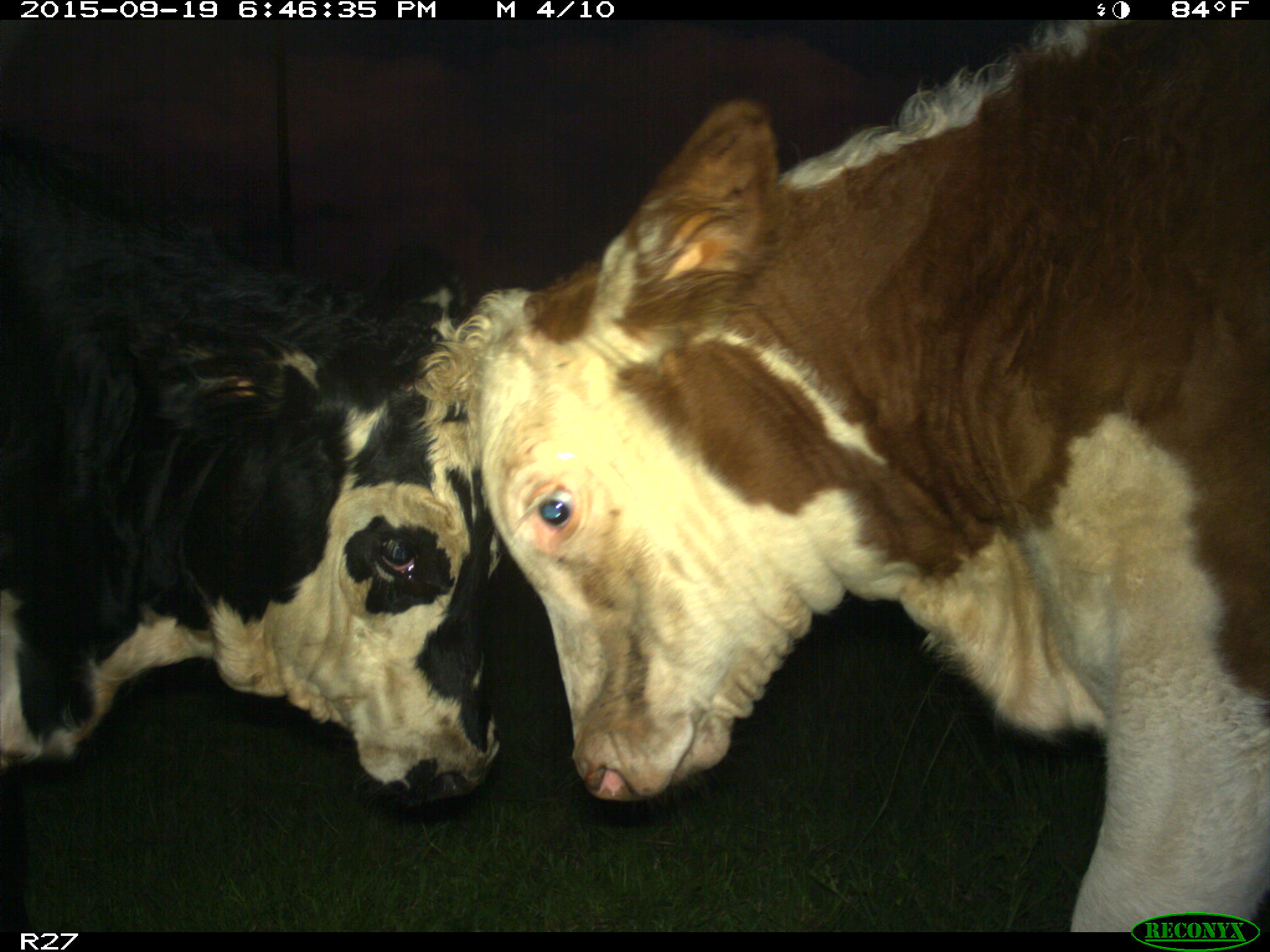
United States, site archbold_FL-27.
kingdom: Animalia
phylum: Chordata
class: Mammalia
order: Artiodactyla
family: Bovidae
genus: Bos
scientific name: Bos taurus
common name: domestic cow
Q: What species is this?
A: Bos taurus (domestic cow).